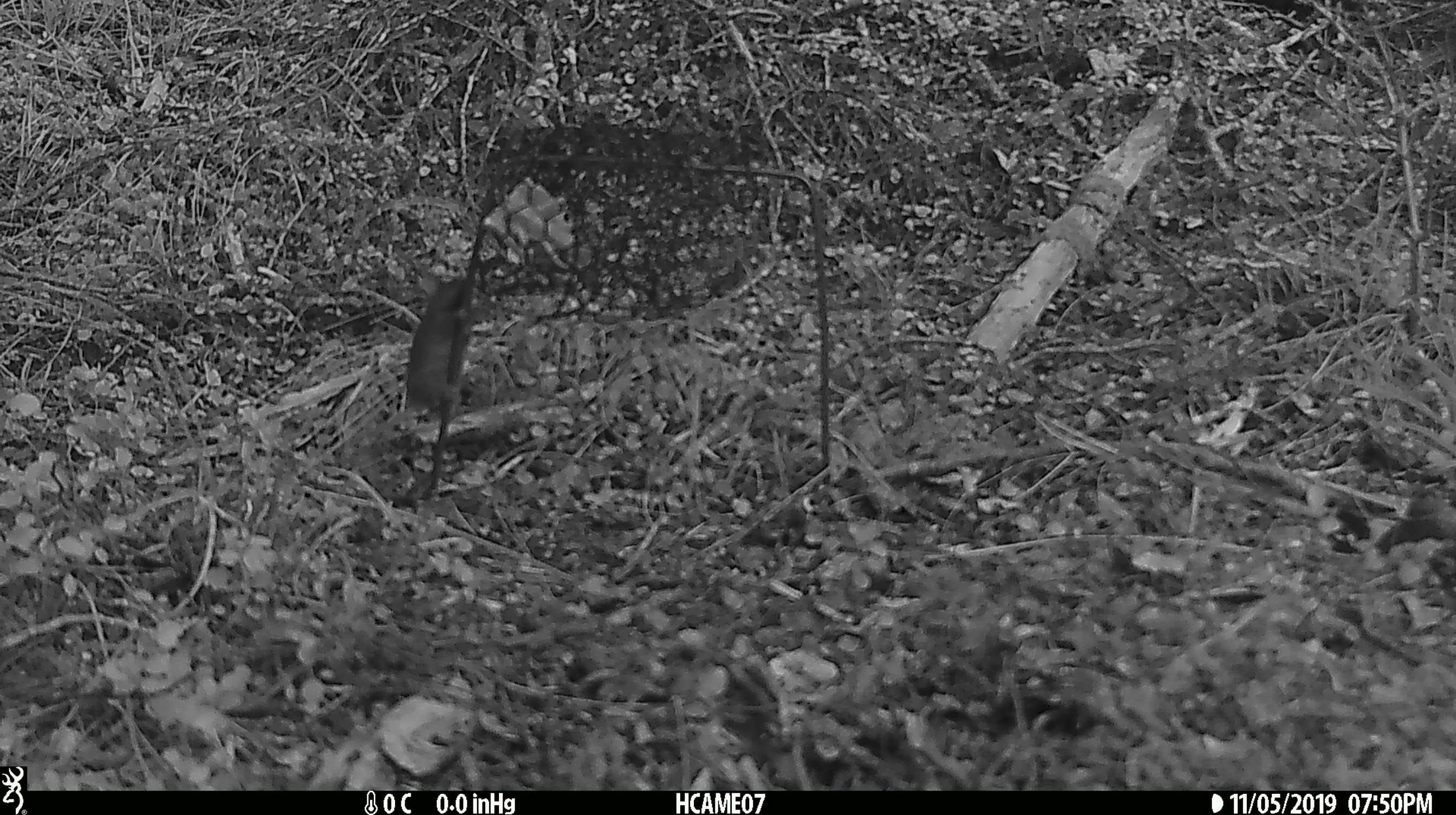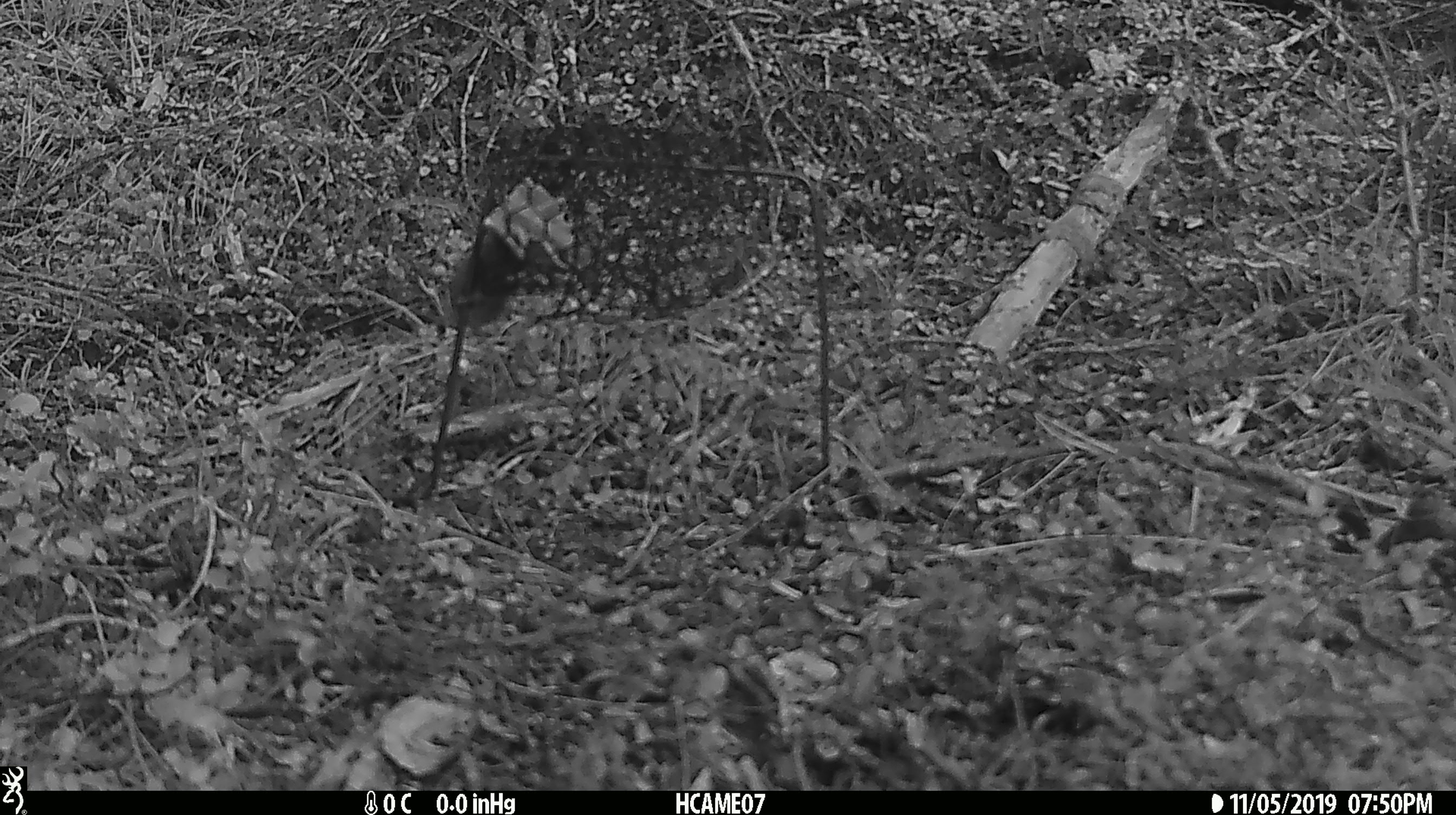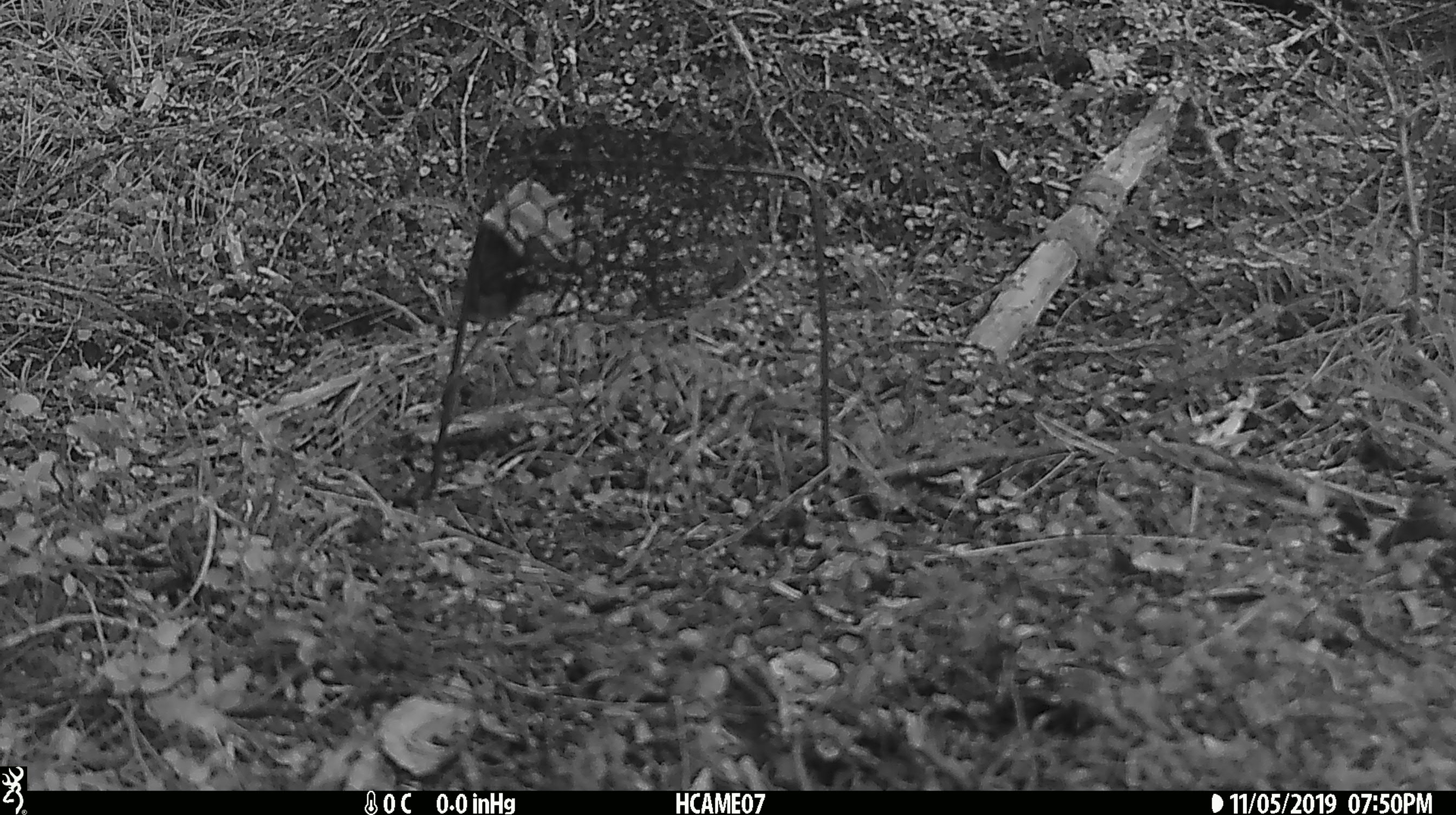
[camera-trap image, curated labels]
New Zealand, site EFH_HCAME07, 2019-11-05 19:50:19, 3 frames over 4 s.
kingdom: Animalia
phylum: Chordata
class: Mammalia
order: Rodentia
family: Muridae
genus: Mus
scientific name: Mus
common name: mouse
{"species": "mouse (Mus)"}